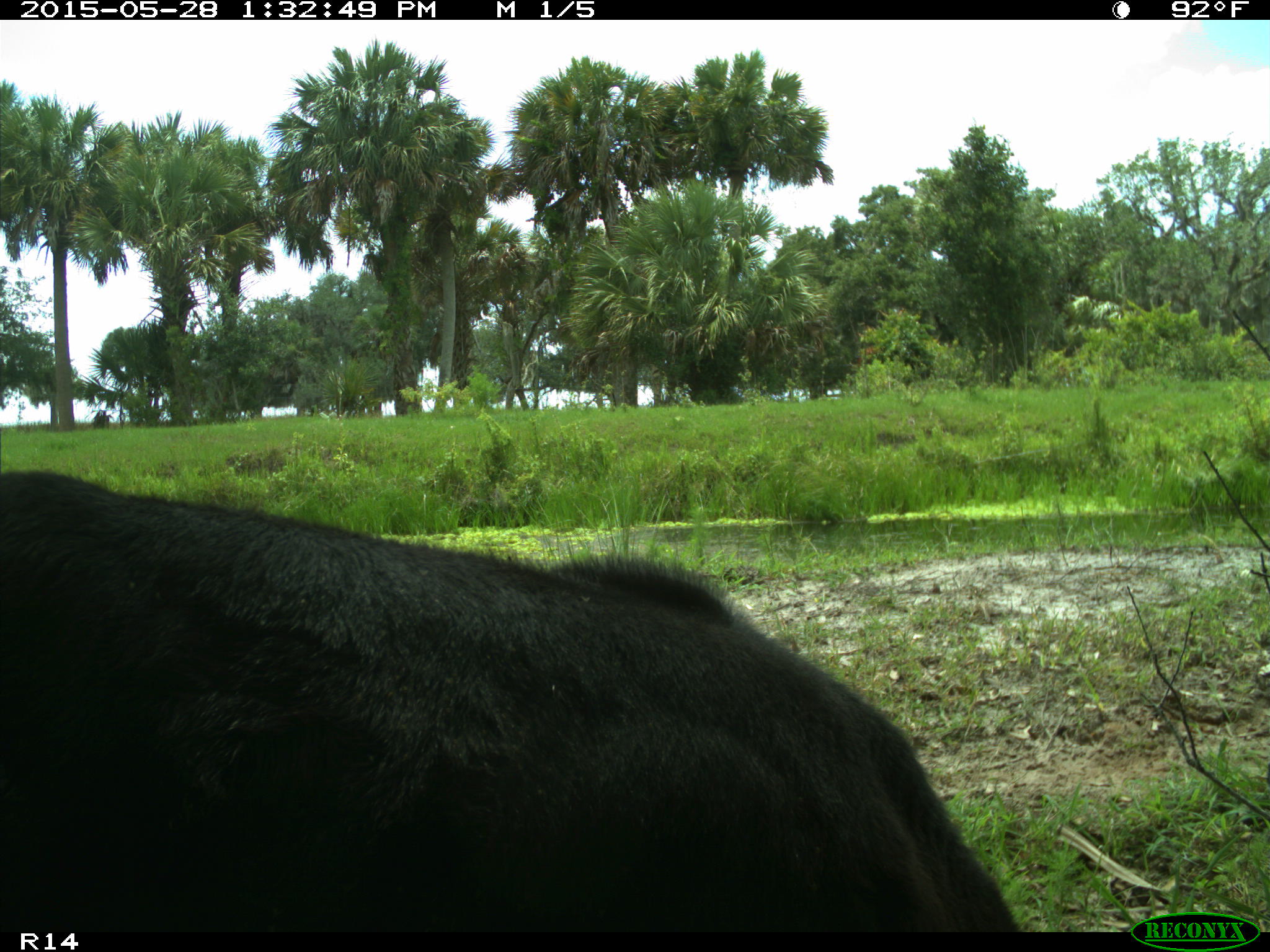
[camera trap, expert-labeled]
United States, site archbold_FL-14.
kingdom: Animalia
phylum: Chordata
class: Mammalia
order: Artiodactyla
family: Bovidae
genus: Bos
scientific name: Bos taurus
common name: domestic cow